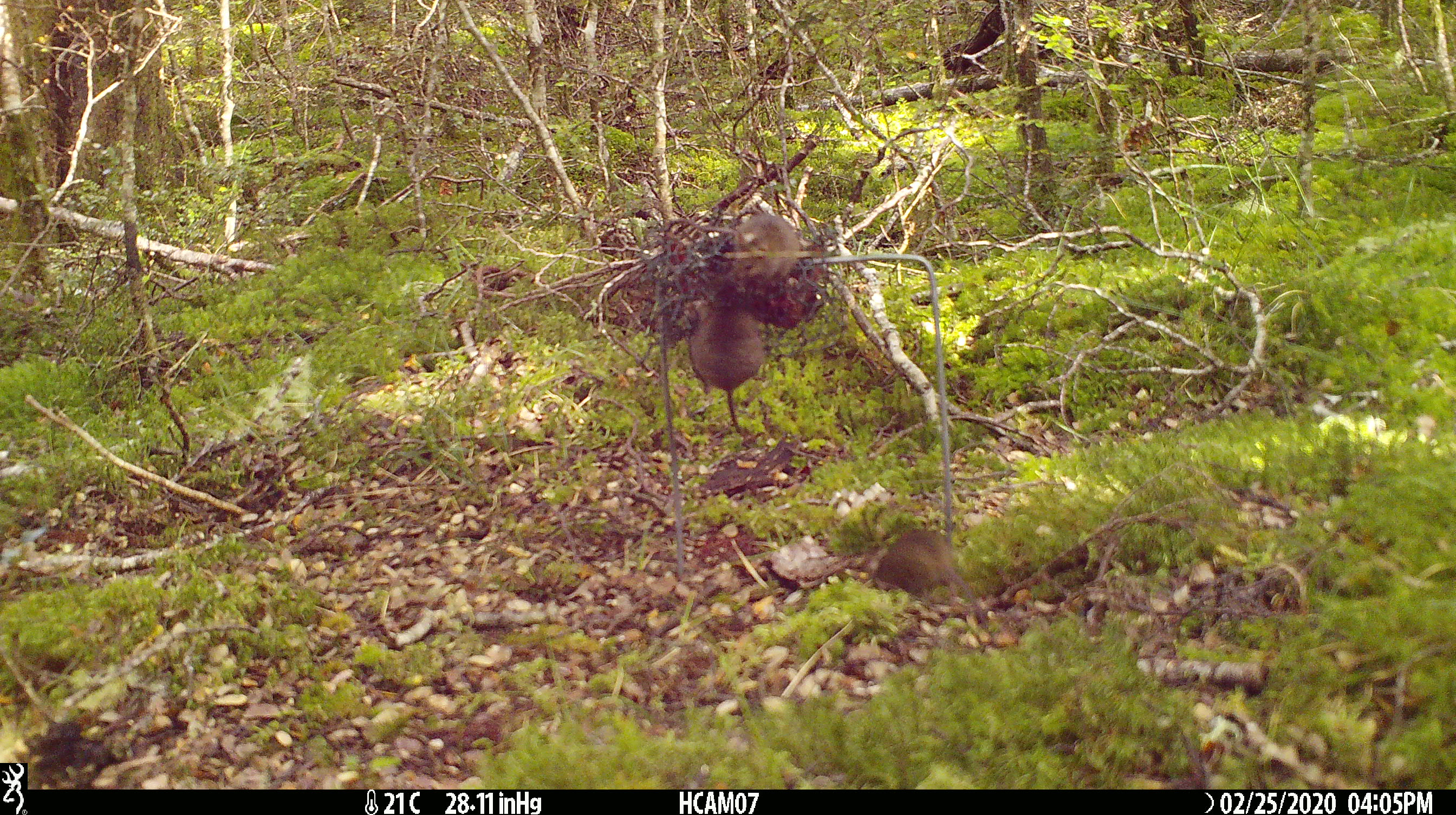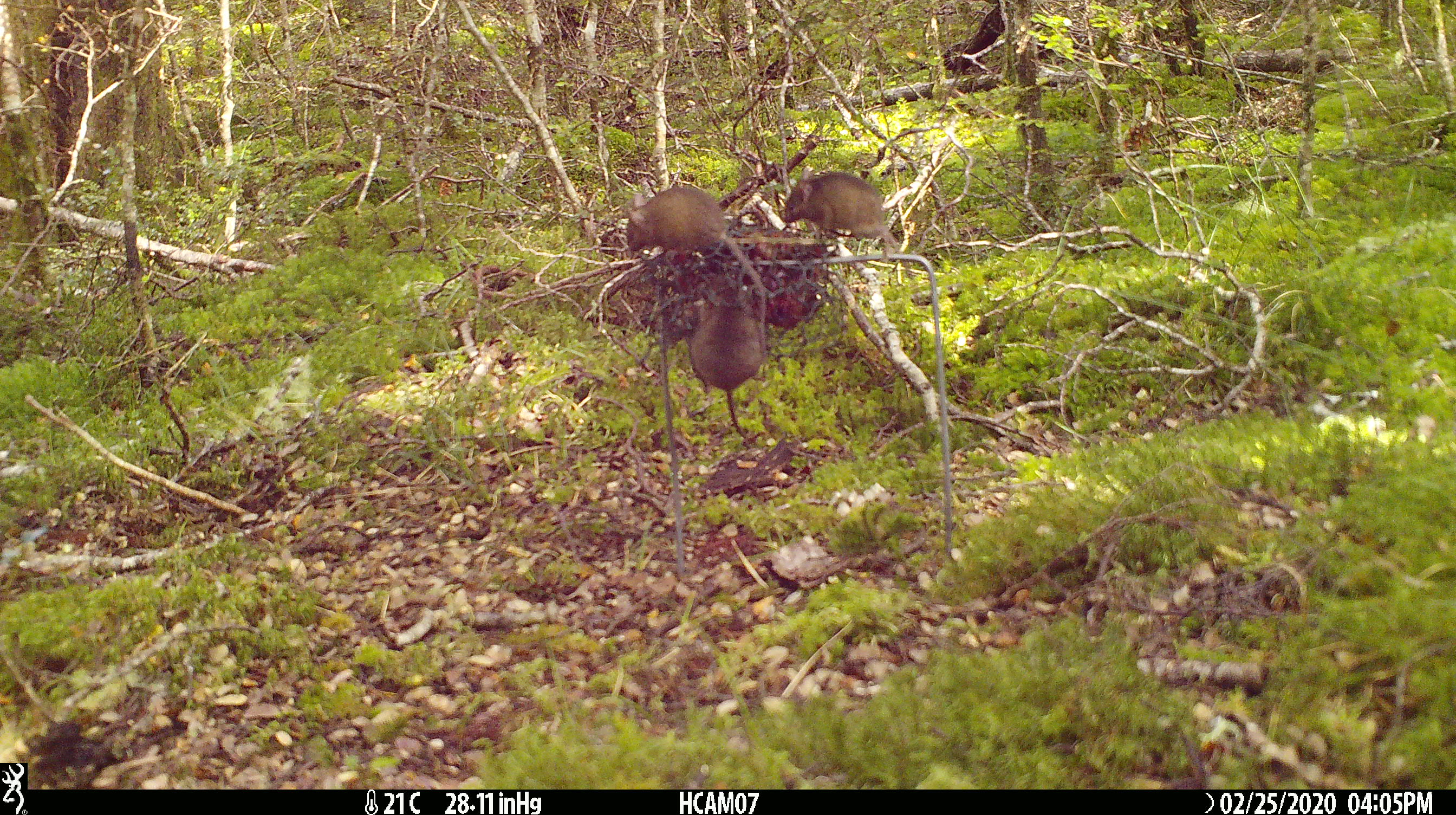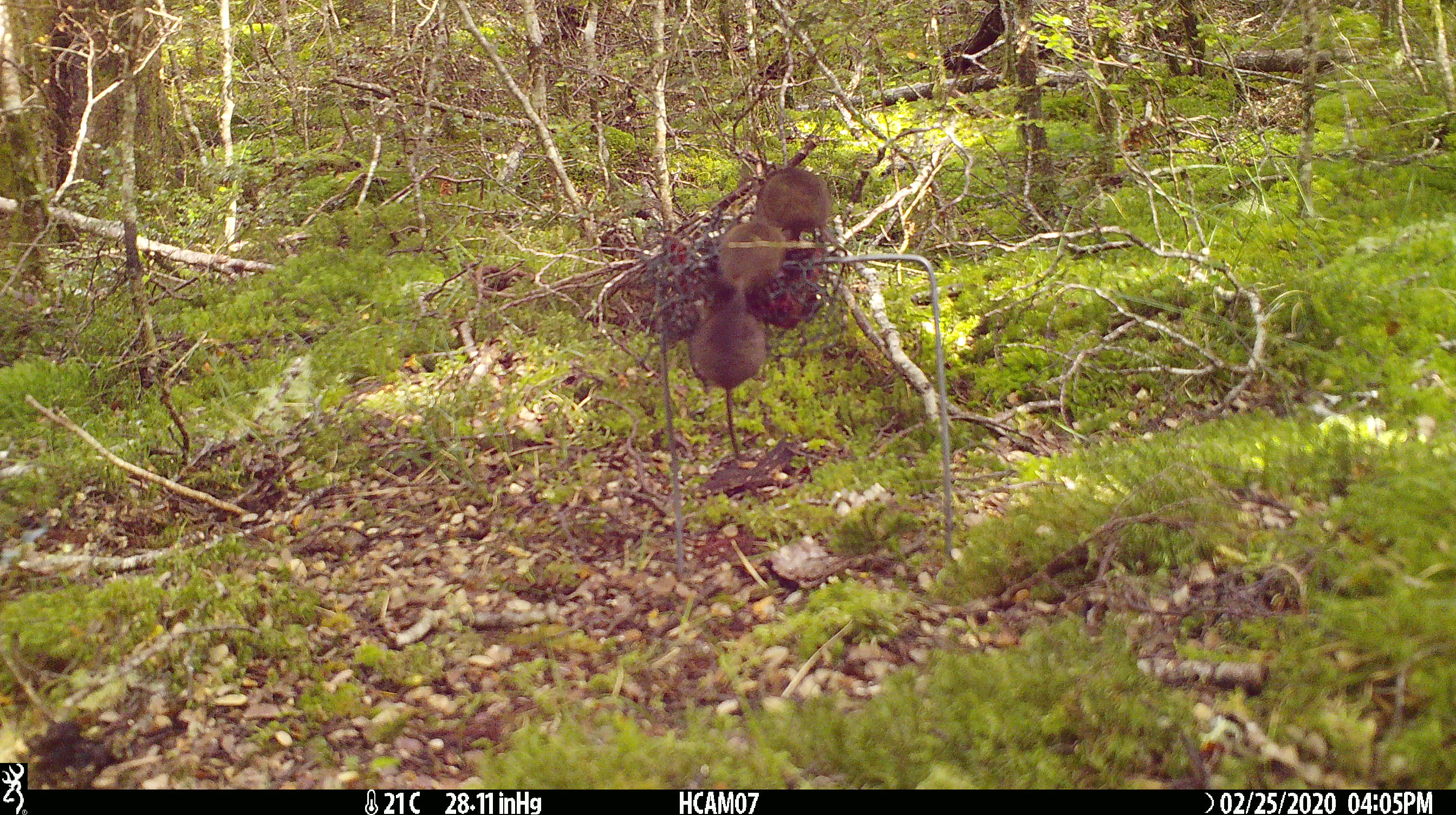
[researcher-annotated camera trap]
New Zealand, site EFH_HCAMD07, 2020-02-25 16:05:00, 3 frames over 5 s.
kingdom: Animalia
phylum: Chordata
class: Mammalia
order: Rodentia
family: Muridae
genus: Mus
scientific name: Mus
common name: mouse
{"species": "mouse (Mus)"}